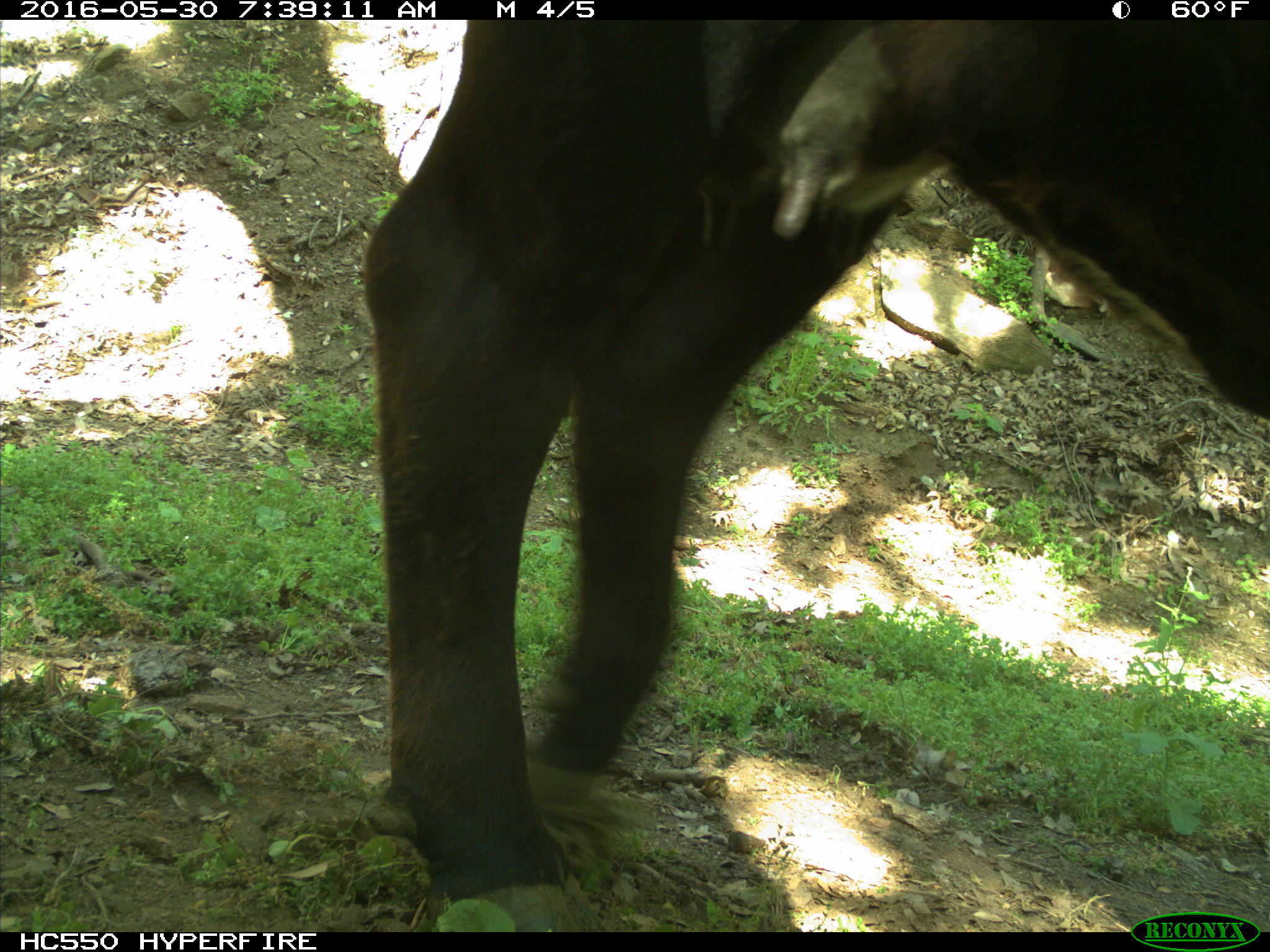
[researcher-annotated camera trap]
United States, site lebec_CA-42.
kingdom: Animalia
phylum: Chordata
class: Mammalia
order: Artiodactyla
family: Bovidae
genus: Bos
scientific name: Bos taurus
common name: domestic cow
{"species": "Bos taurus (domestic cow)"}